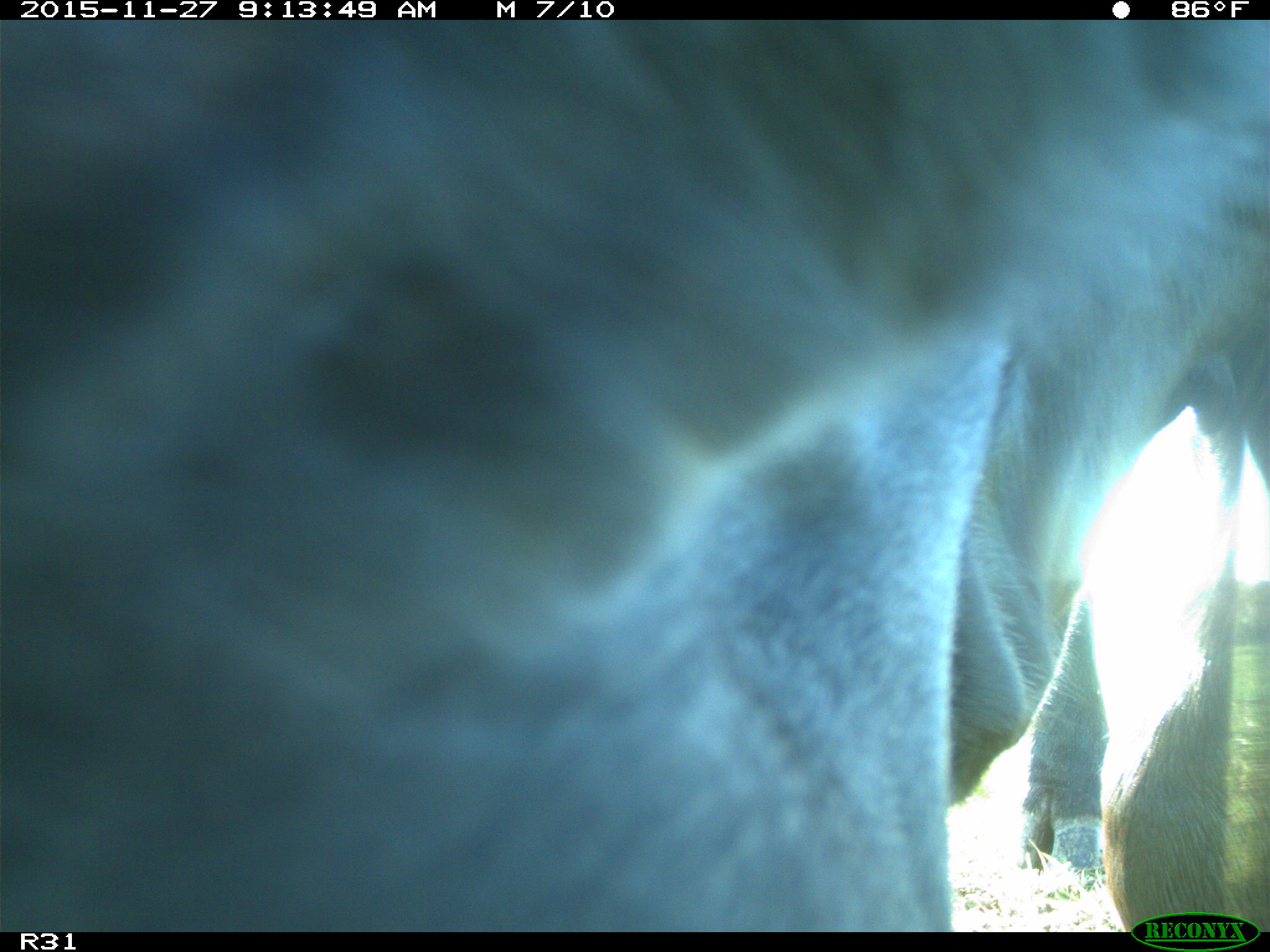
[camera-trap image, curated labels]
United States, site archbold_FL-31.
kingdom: Animalia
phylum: Chordata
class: Mammalia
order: Artiodactyla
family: Bovidae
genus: Bos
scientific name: Bos taurus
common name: domestic cow